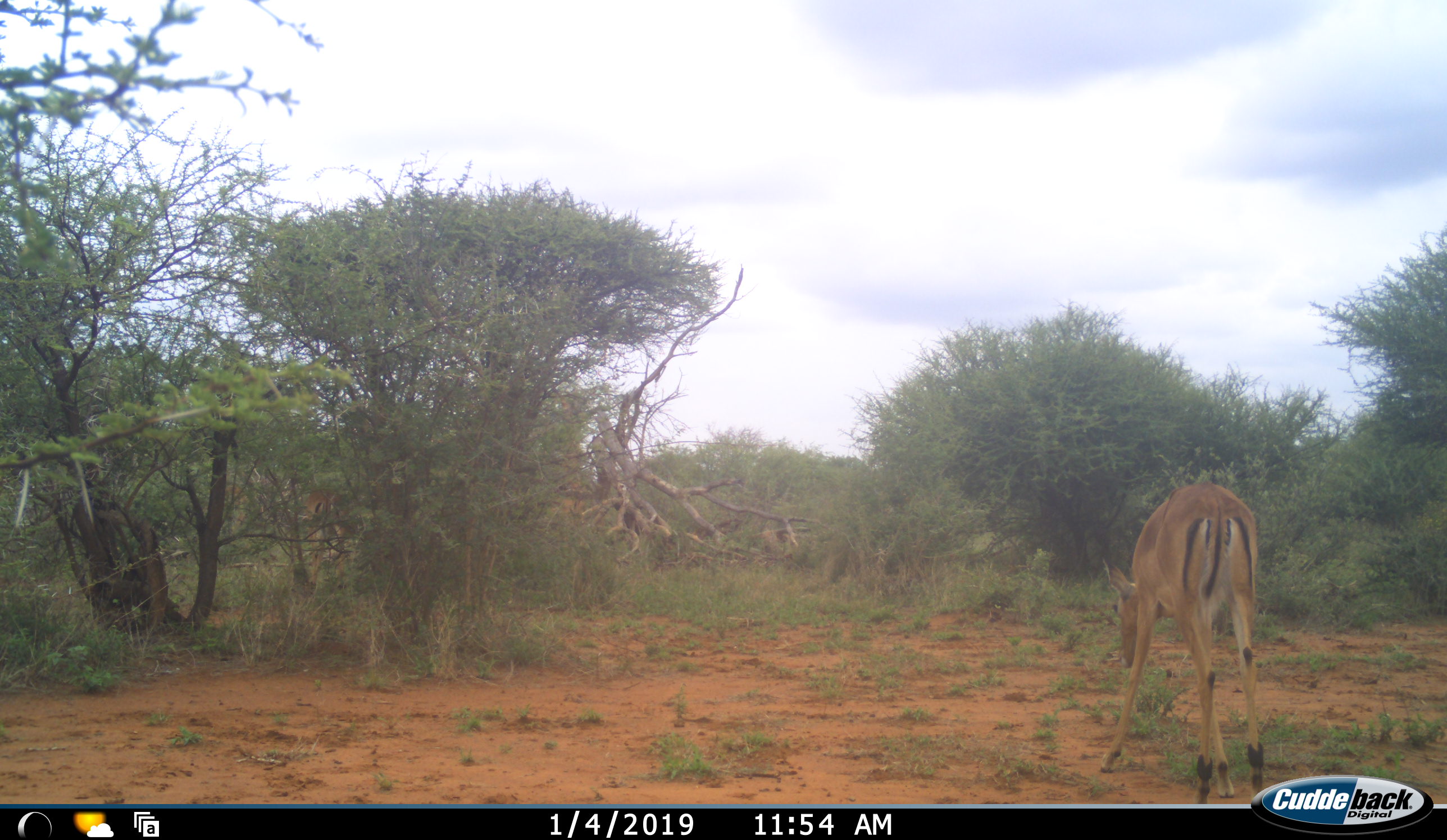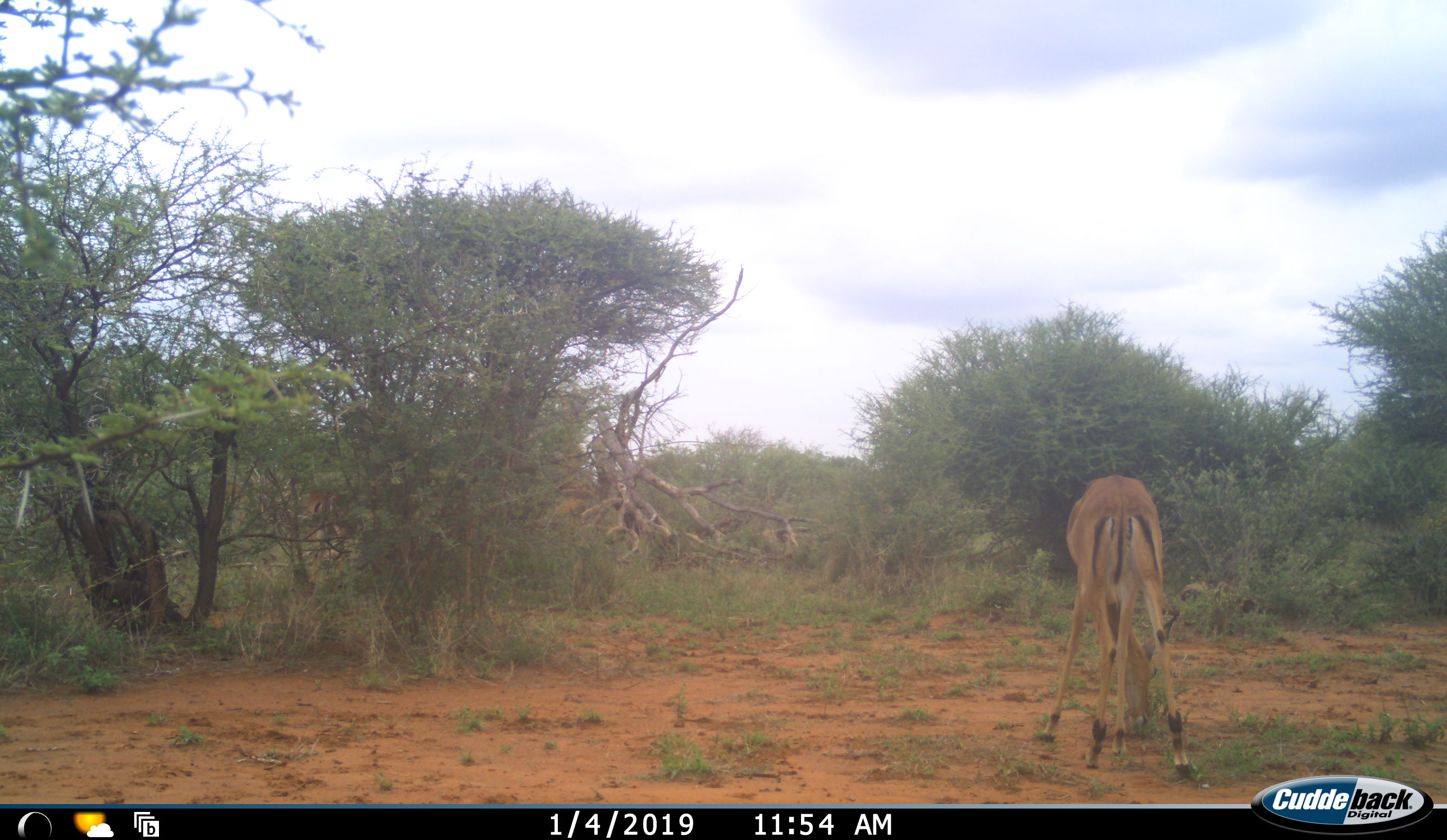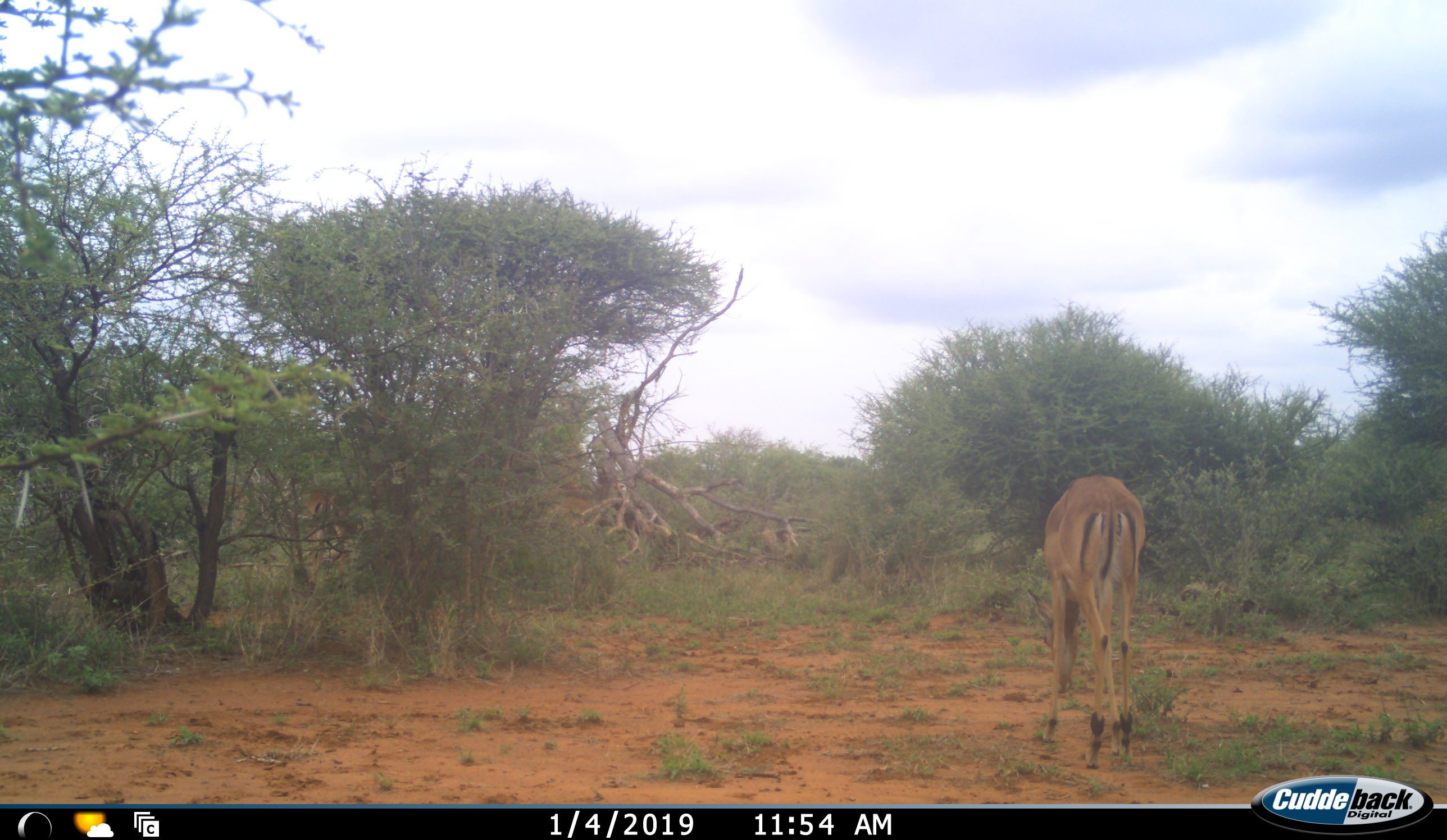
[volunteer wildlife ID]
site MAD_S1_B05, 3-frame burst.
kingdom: Animalia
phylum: Chordata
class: Mammalia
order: Artiodactyla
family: Bovidae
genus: Aepyceros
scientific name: Aepyceros melampus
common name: impala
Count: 1.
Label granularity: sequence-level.